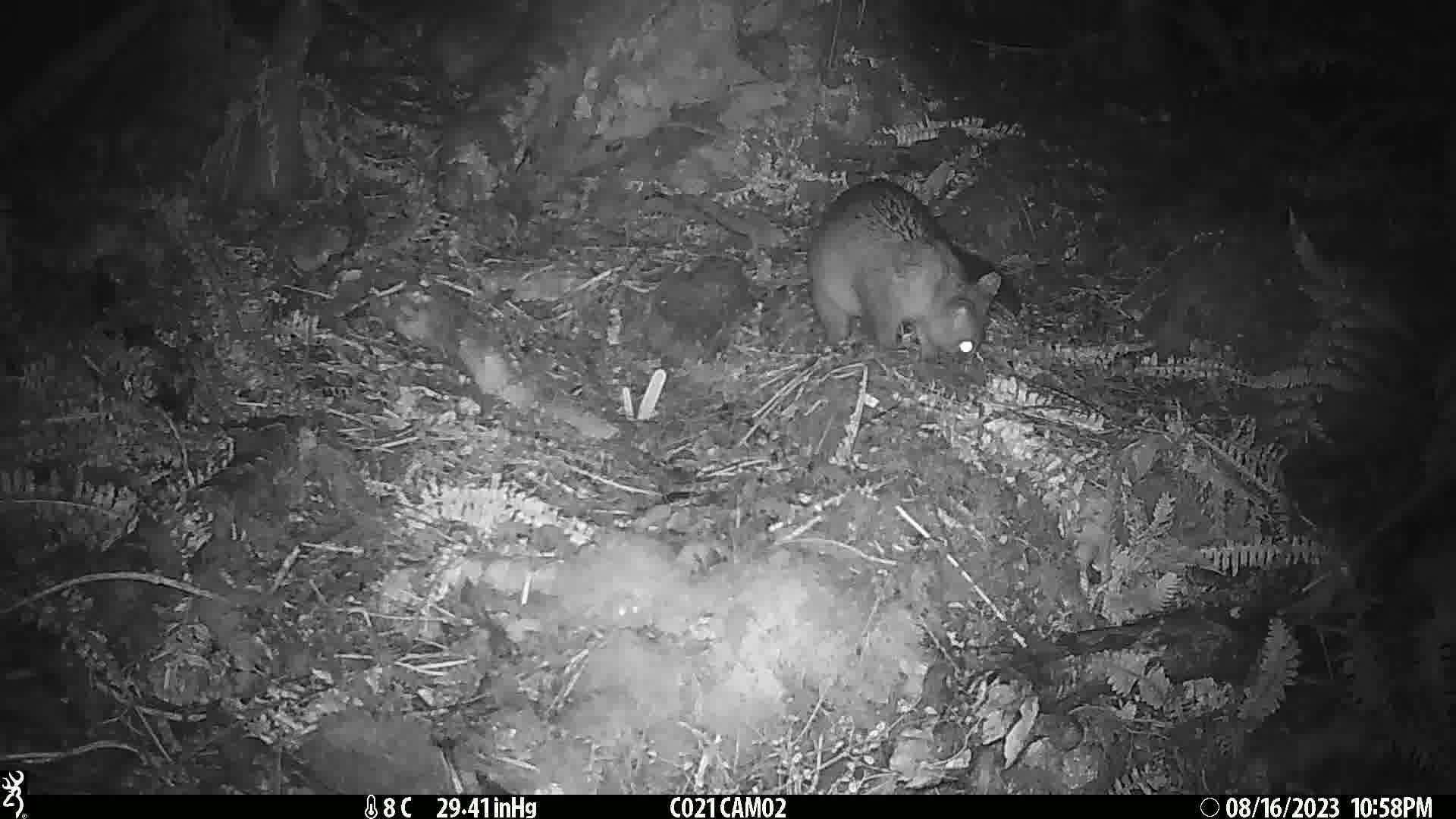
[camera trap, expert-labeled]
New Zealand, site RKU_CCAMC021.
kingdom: Animalia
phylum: Chordata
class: Mammalia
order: Diprotodontia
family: Phalangeridae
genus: Trichosurus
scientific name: Trichosurus vulpecula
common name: common brushtail possum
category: possum